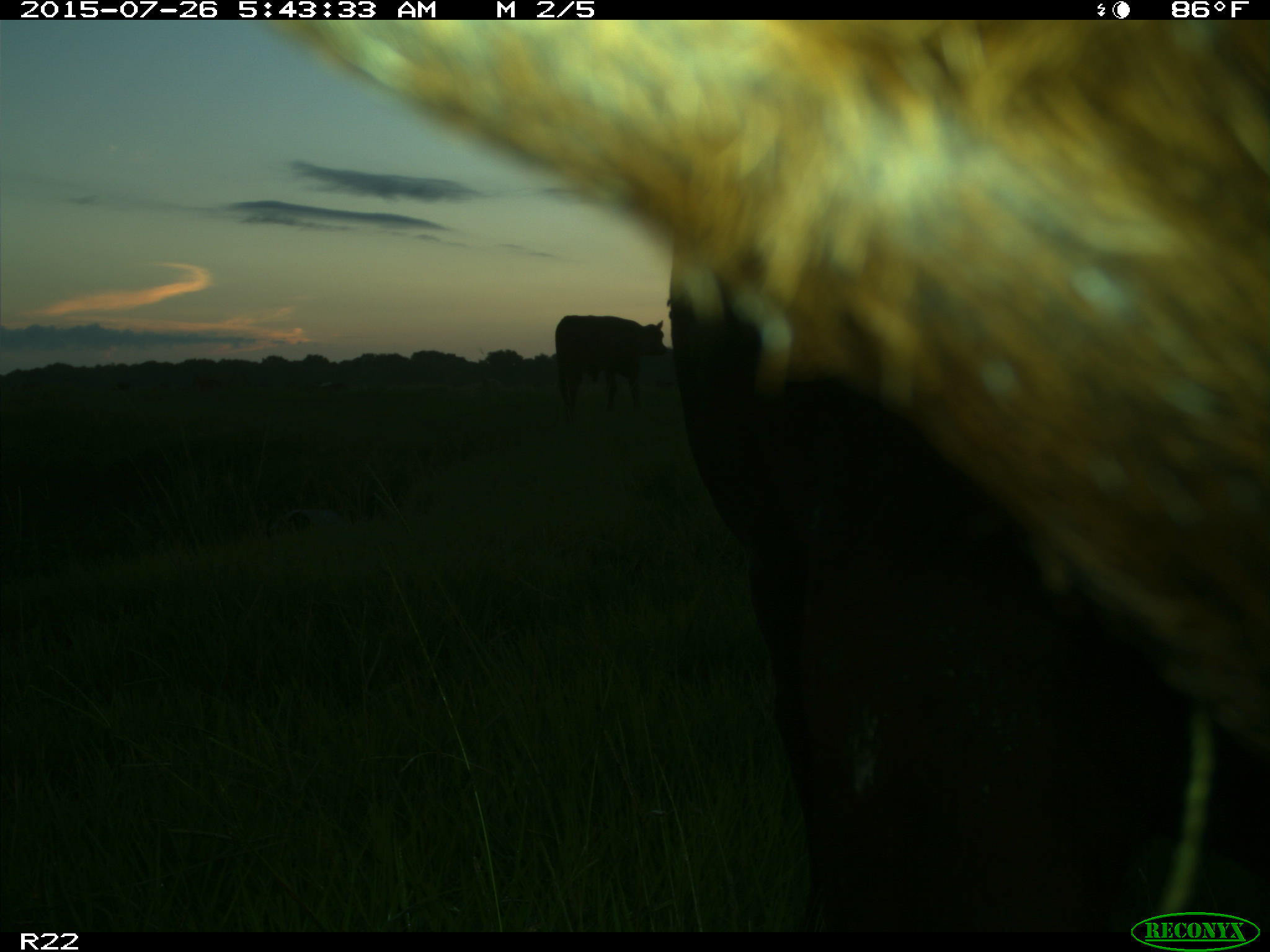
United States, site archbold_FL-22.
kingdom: Animalia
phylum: Chordata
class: Mammalia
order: Artiodactyla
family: Bovidae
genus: Bos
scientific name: Bos taurus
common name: domestic cow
Bos taurus (domestic cow).